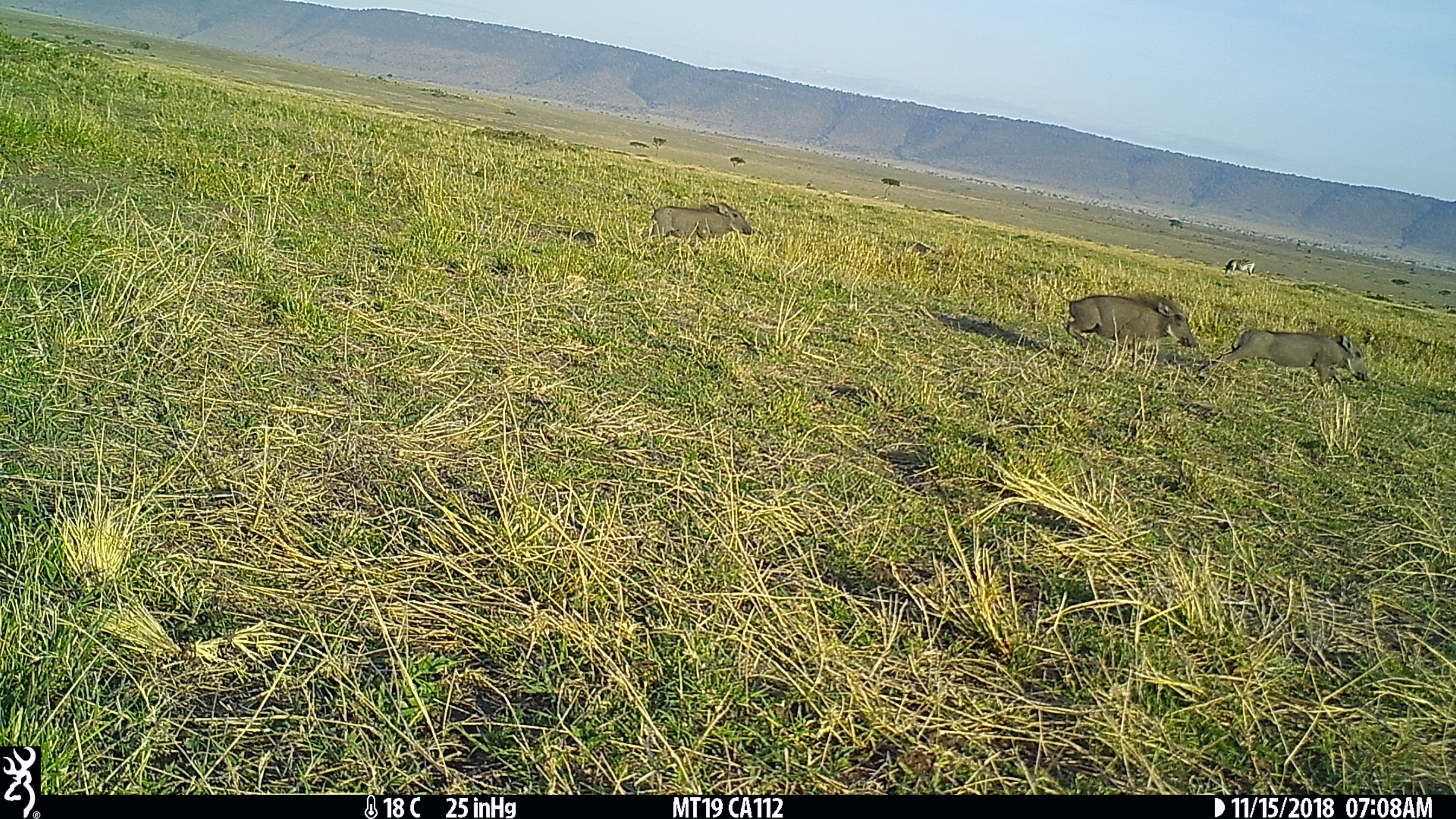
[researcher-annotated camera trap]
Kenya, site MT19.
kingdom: Animalia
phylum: Chordata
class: Mammalia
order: Artiodactyla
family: Suidae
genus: Phacochoerus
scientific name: Phacochoerus africanus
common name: common warthog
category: warthog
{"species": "warthog (common warthog) (Phacochoerus africanus)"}